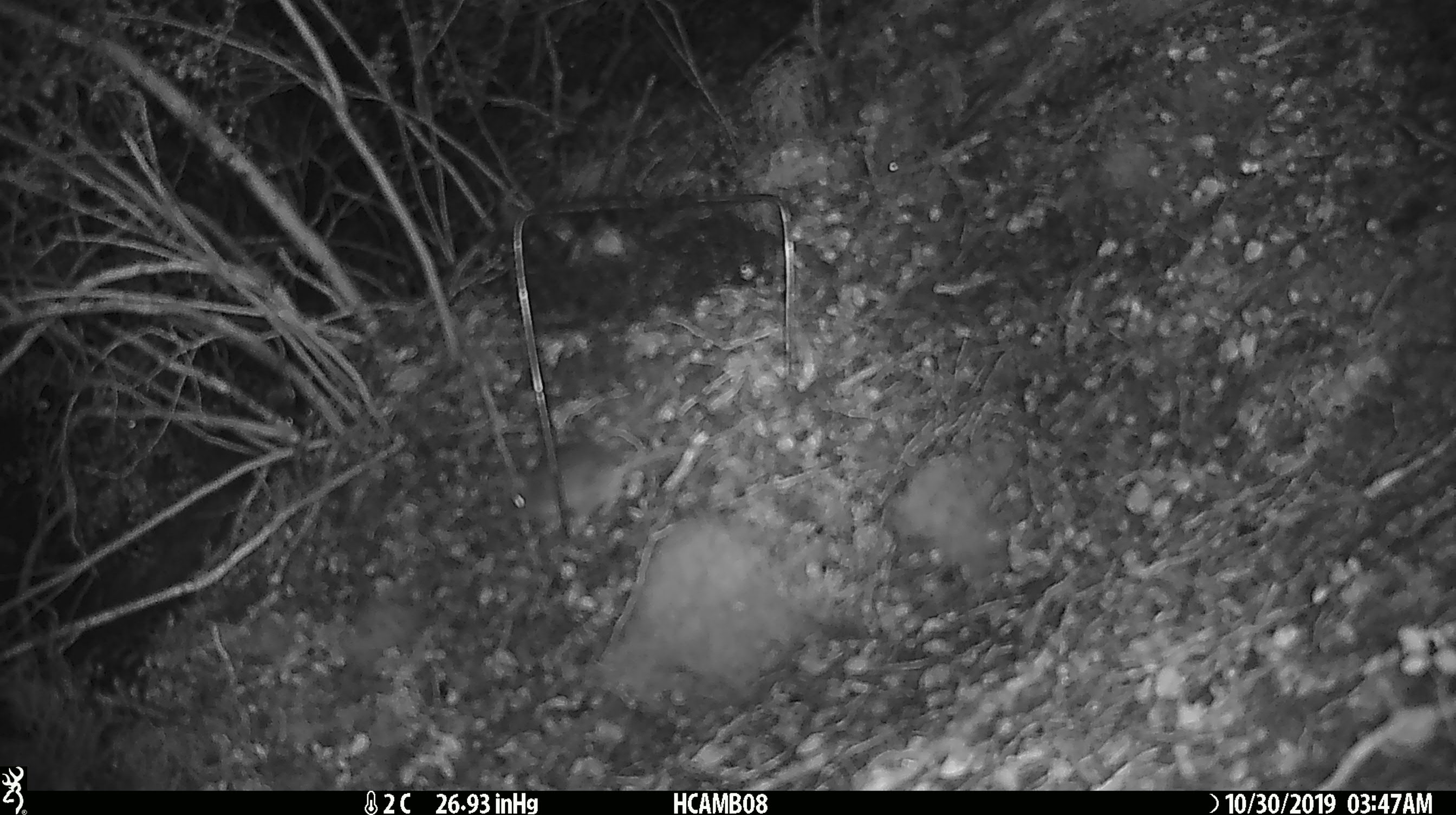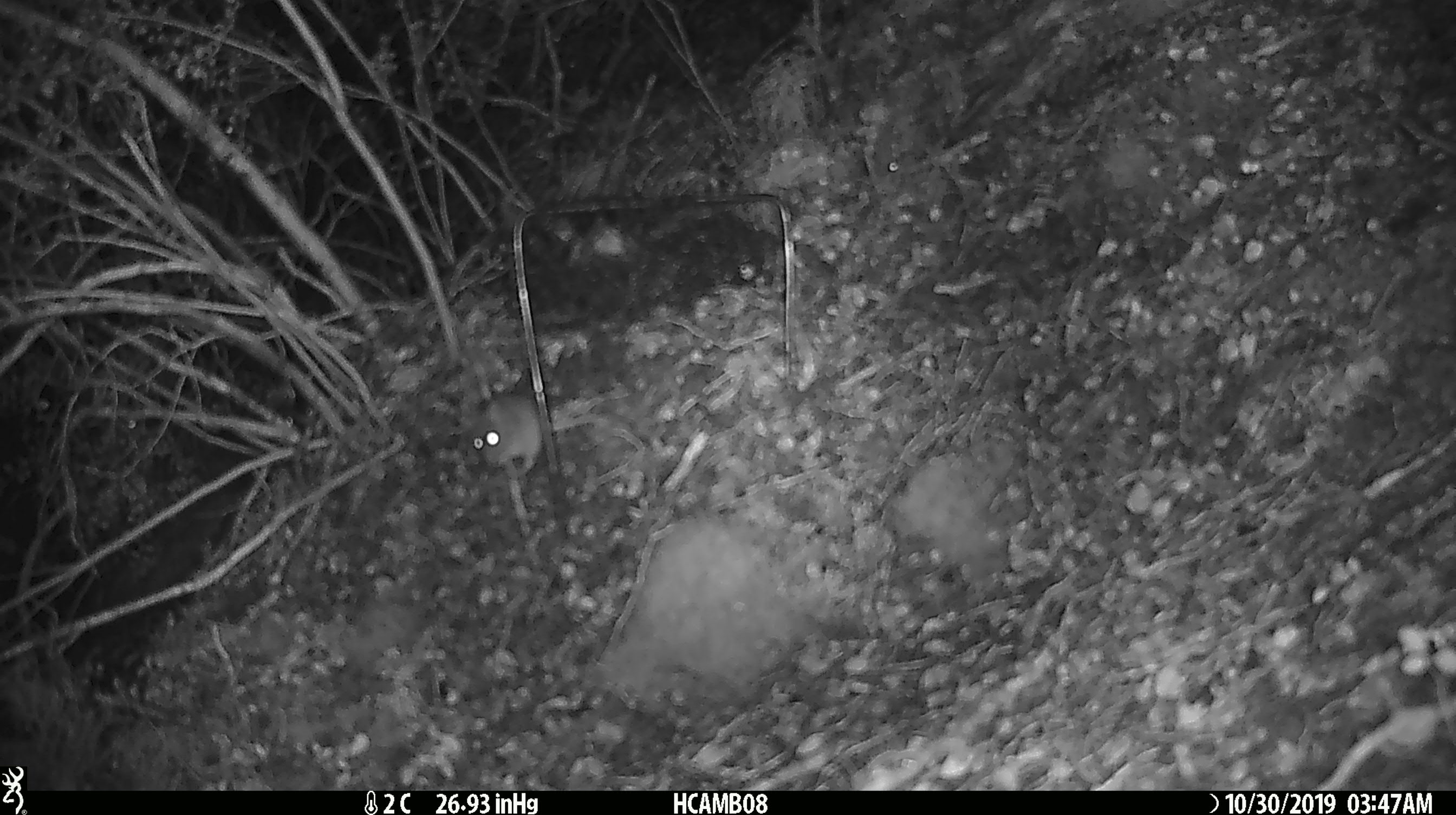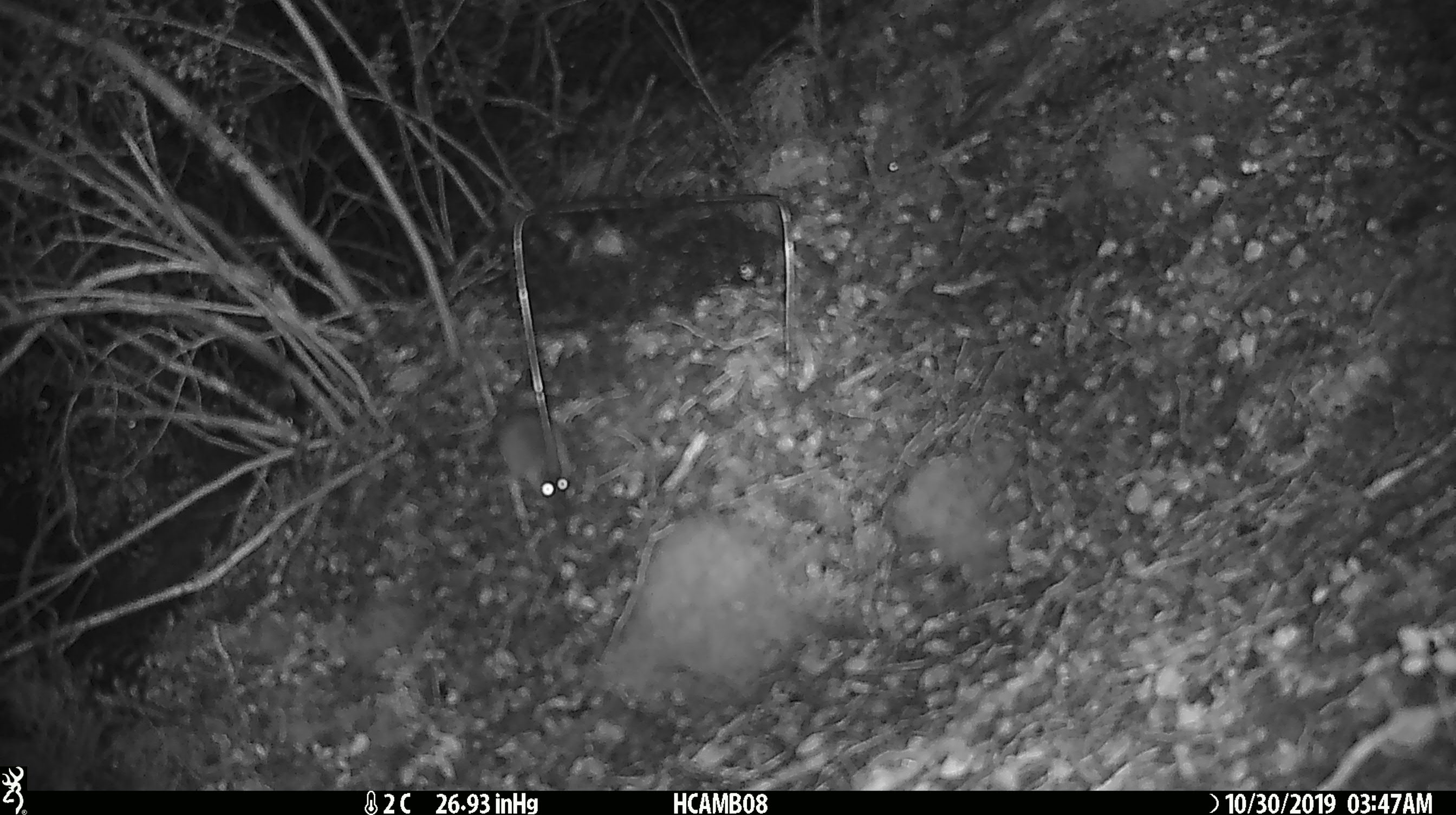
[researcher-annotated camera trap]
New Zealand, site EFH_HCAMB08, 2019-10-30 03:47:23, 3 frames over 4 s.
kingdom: Animalia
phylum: Chordata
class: Mammalia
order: Rodentia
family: Muridae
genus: Mus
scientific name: Mus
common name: mouse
Mouse (Mus).